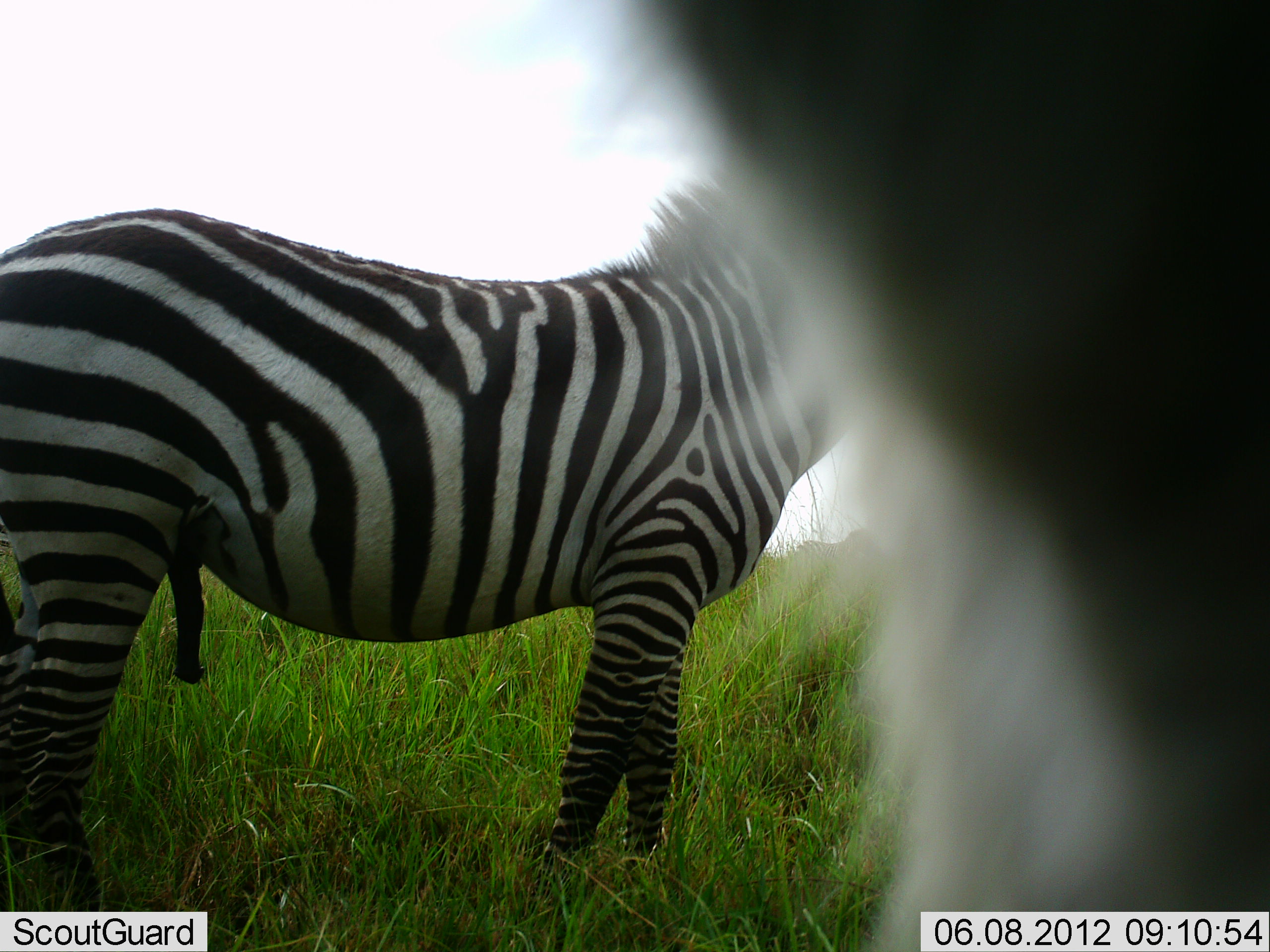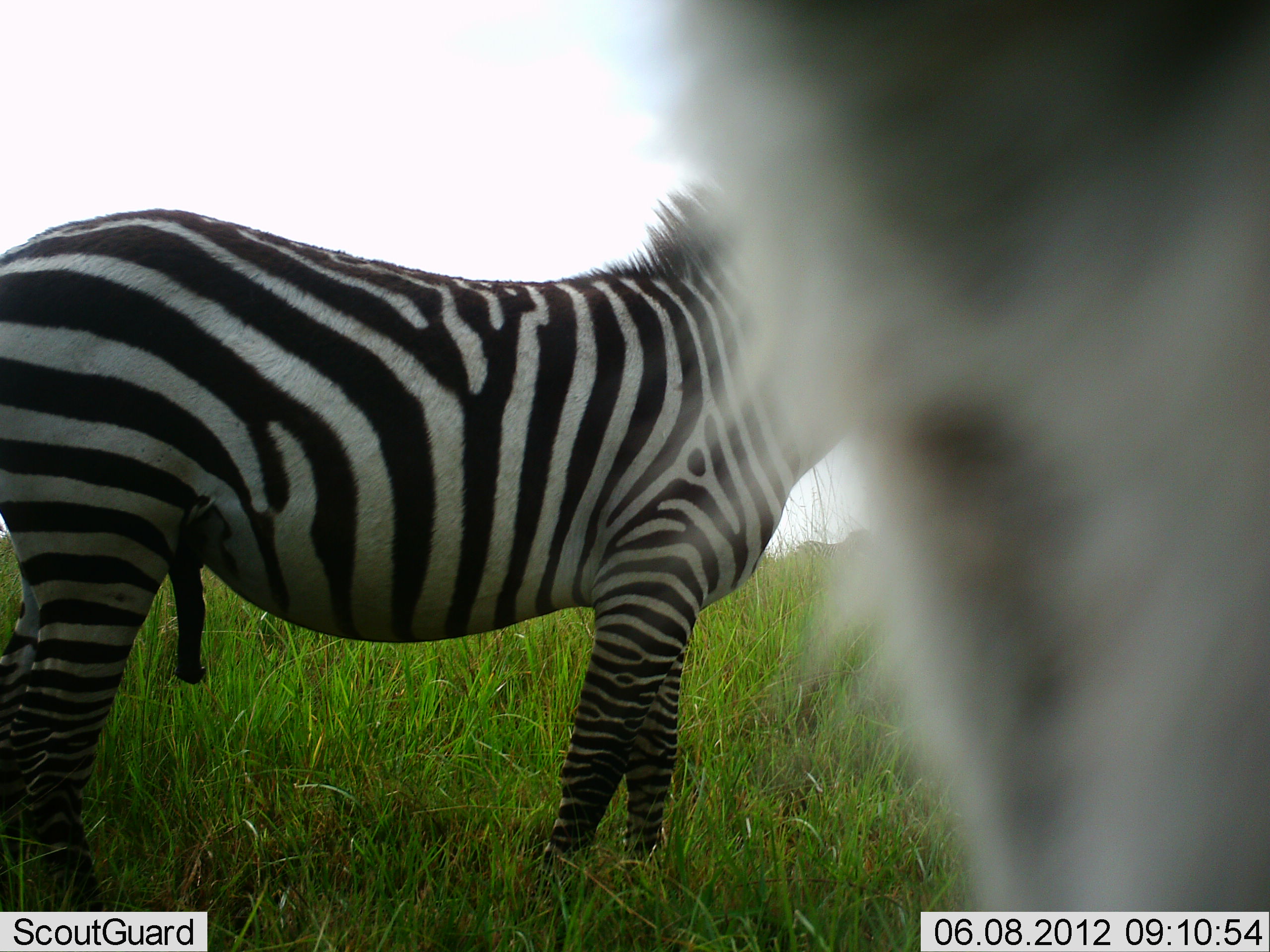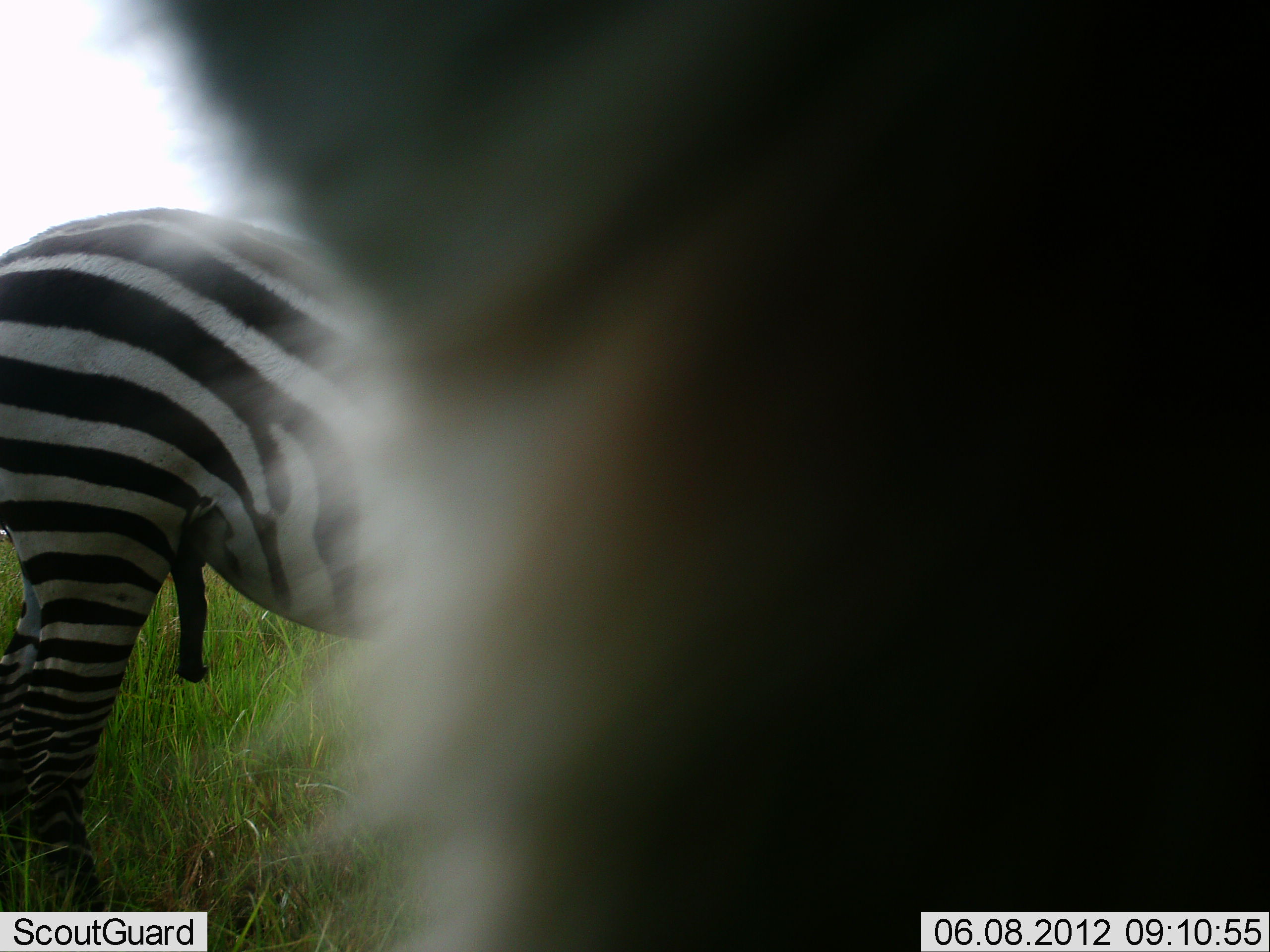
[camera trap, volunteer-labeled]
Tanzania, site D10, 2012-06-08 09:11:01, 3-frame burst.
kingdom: Animalia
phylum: Chordata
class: Mammalia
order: Perissodactyla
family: Equidae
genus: Equus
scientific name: Equus quagga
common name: plains zebra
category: zebra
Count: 2.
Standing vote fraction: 100%.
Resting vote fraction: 0%.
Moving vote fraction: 10%.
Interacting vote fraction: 0%.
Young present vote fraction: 0%.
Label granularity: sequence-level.